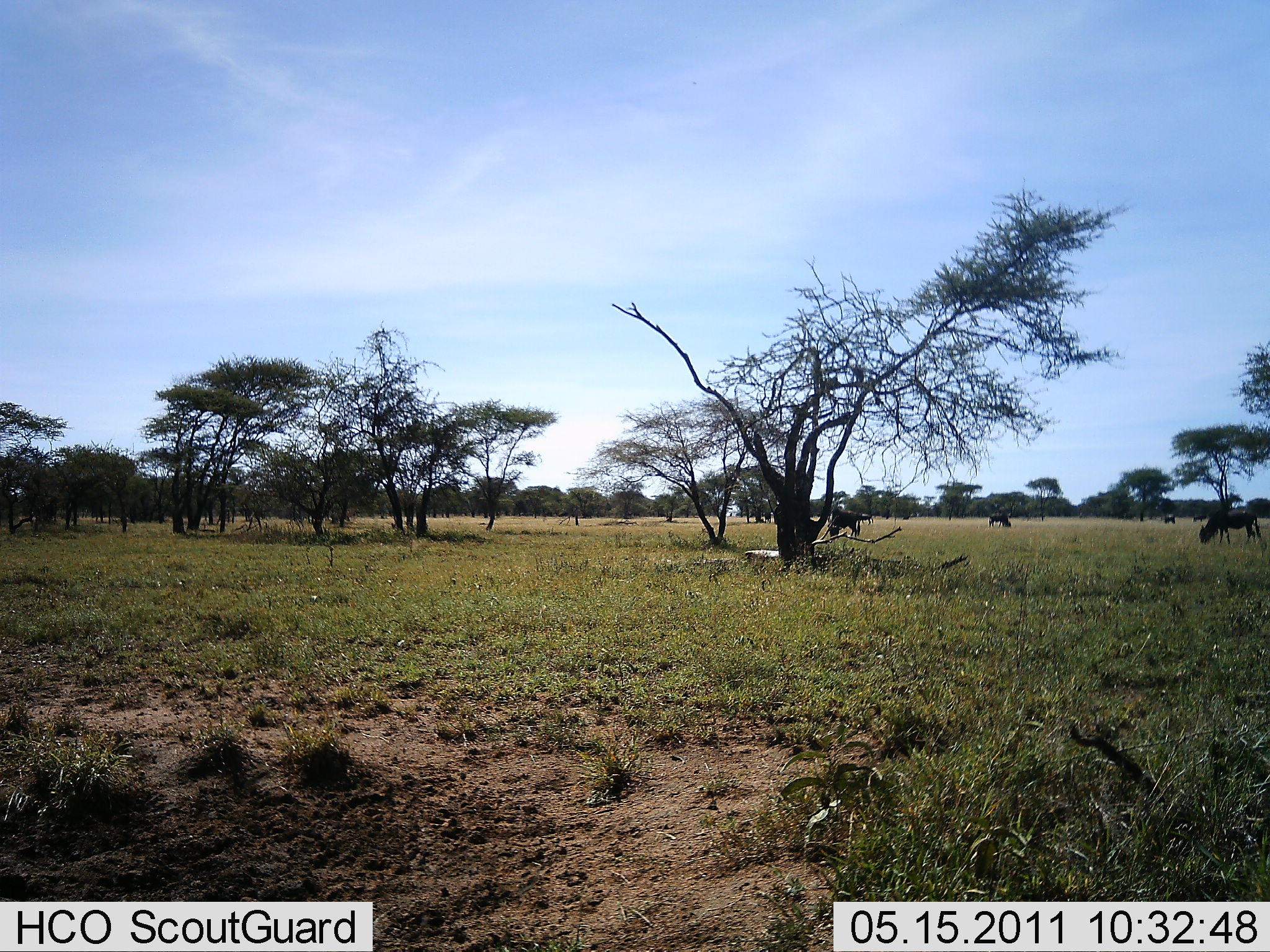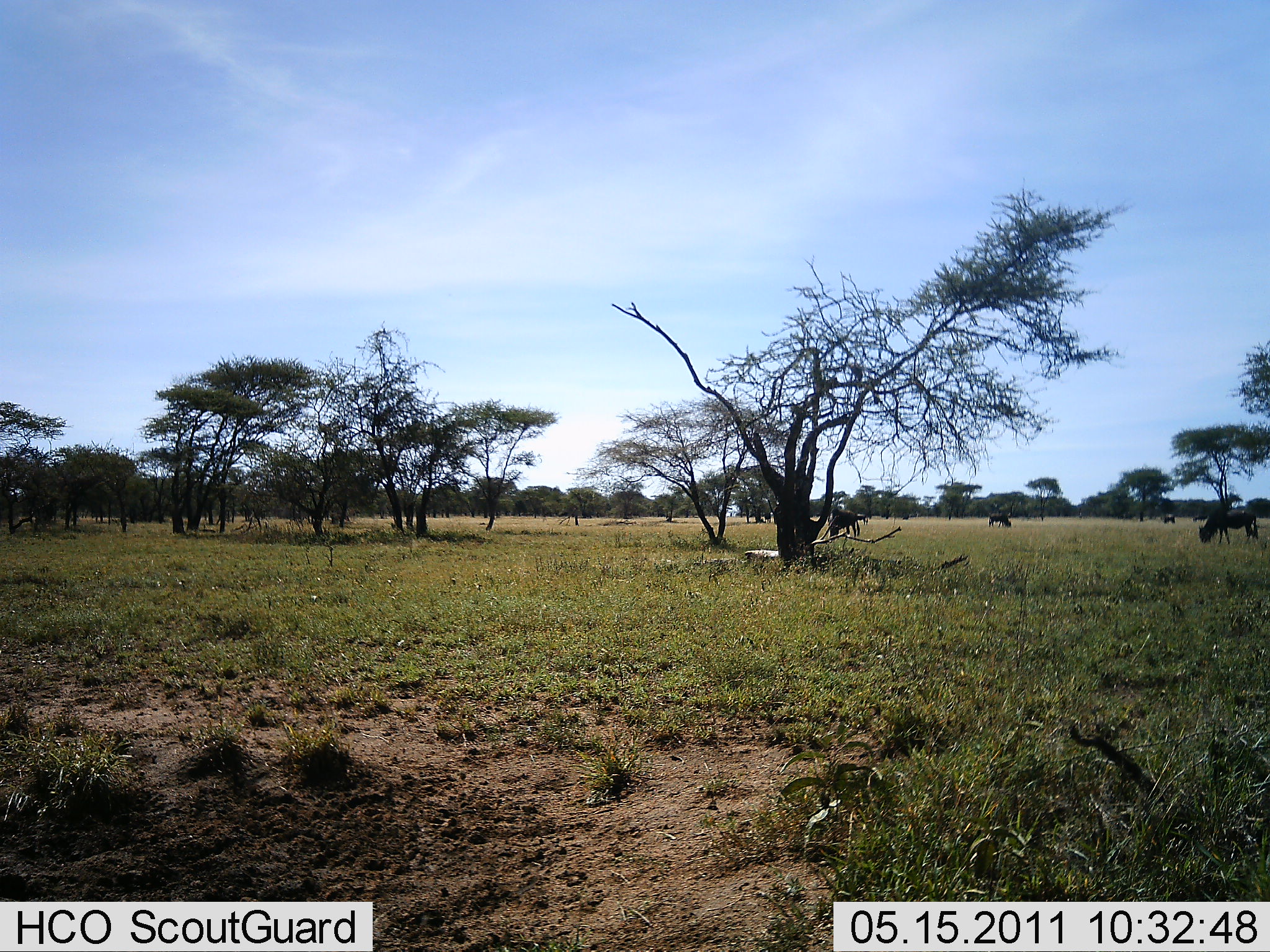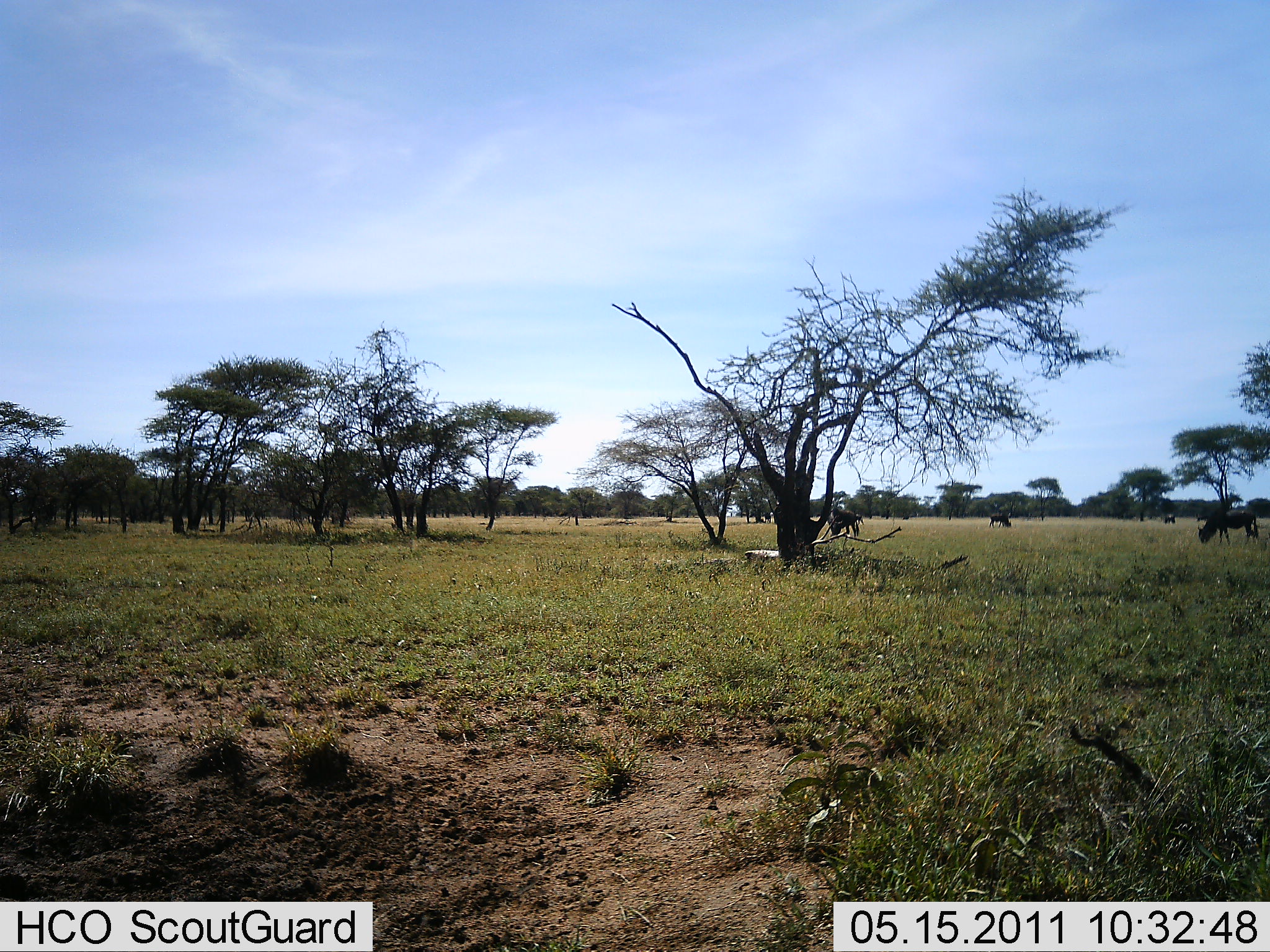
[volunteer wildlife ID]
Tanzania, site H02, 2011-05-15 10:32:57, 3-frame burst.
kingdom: Animalia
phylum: Chordata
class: Mammalia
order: Artiodactyla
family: Bovidae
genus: Connochaetes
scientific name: Connochaetes taurinus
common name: blue wildebeest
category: wildebeest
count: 5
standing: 25%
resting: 0%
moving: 8%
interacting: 0%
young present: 0%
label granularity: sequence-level